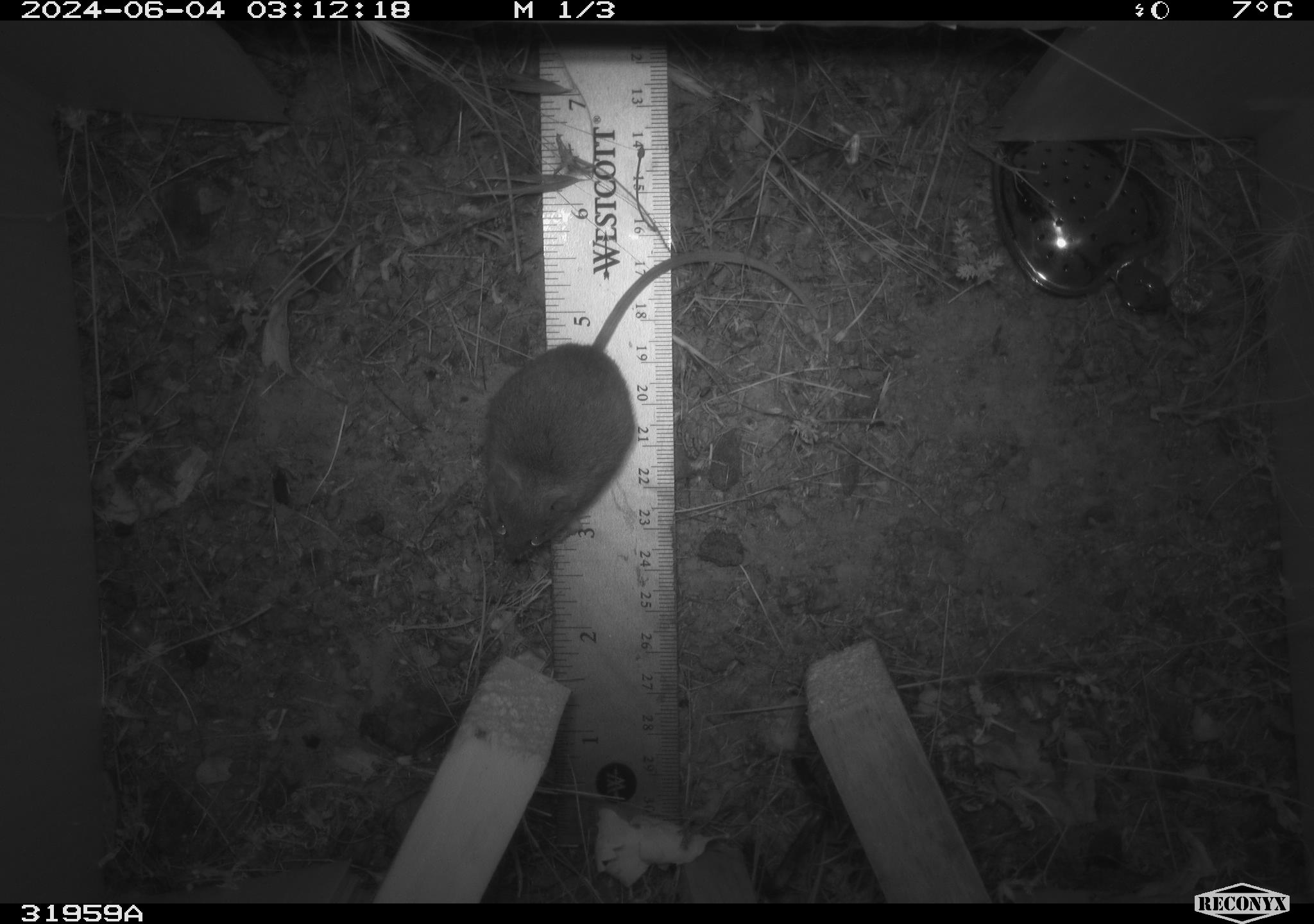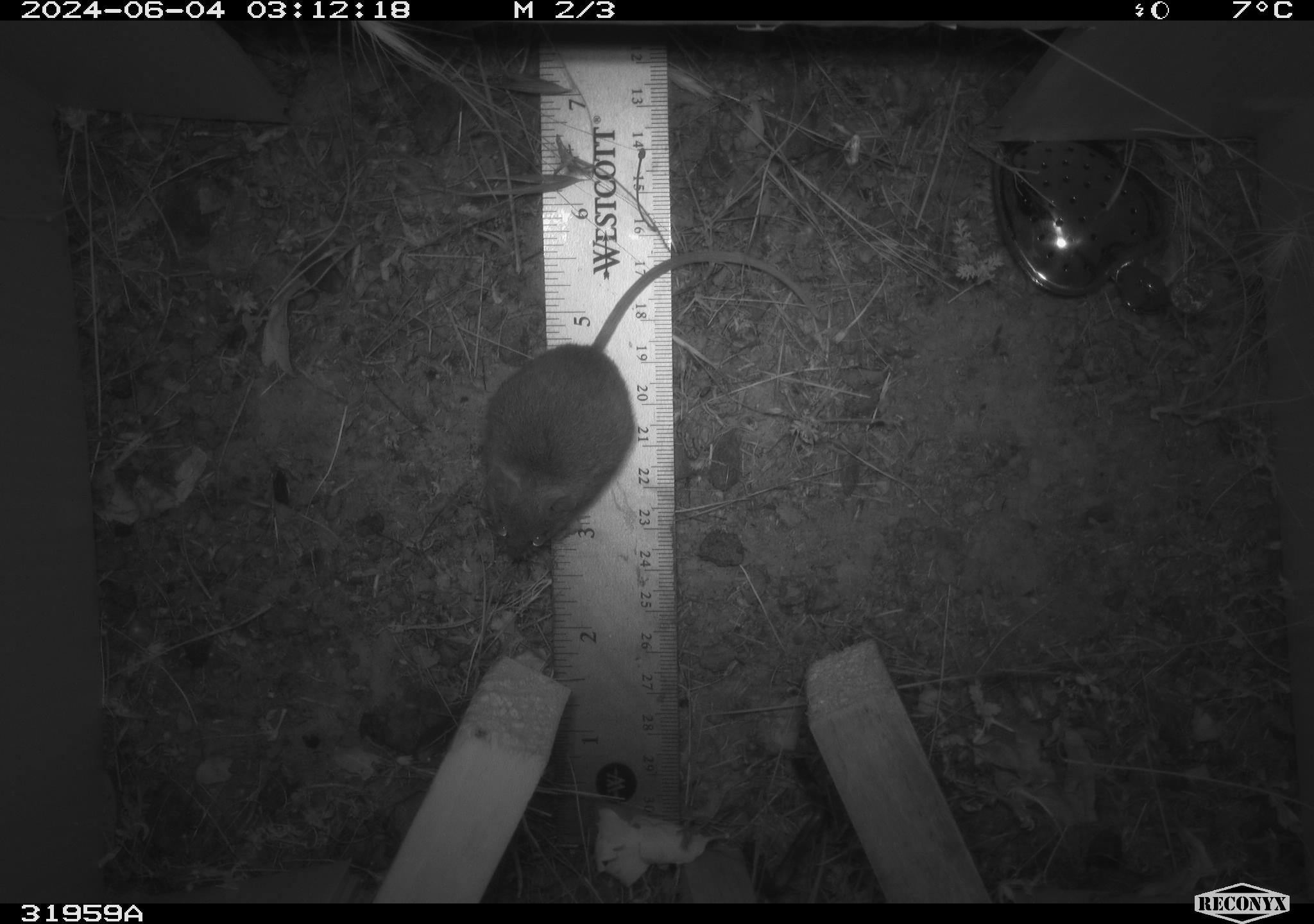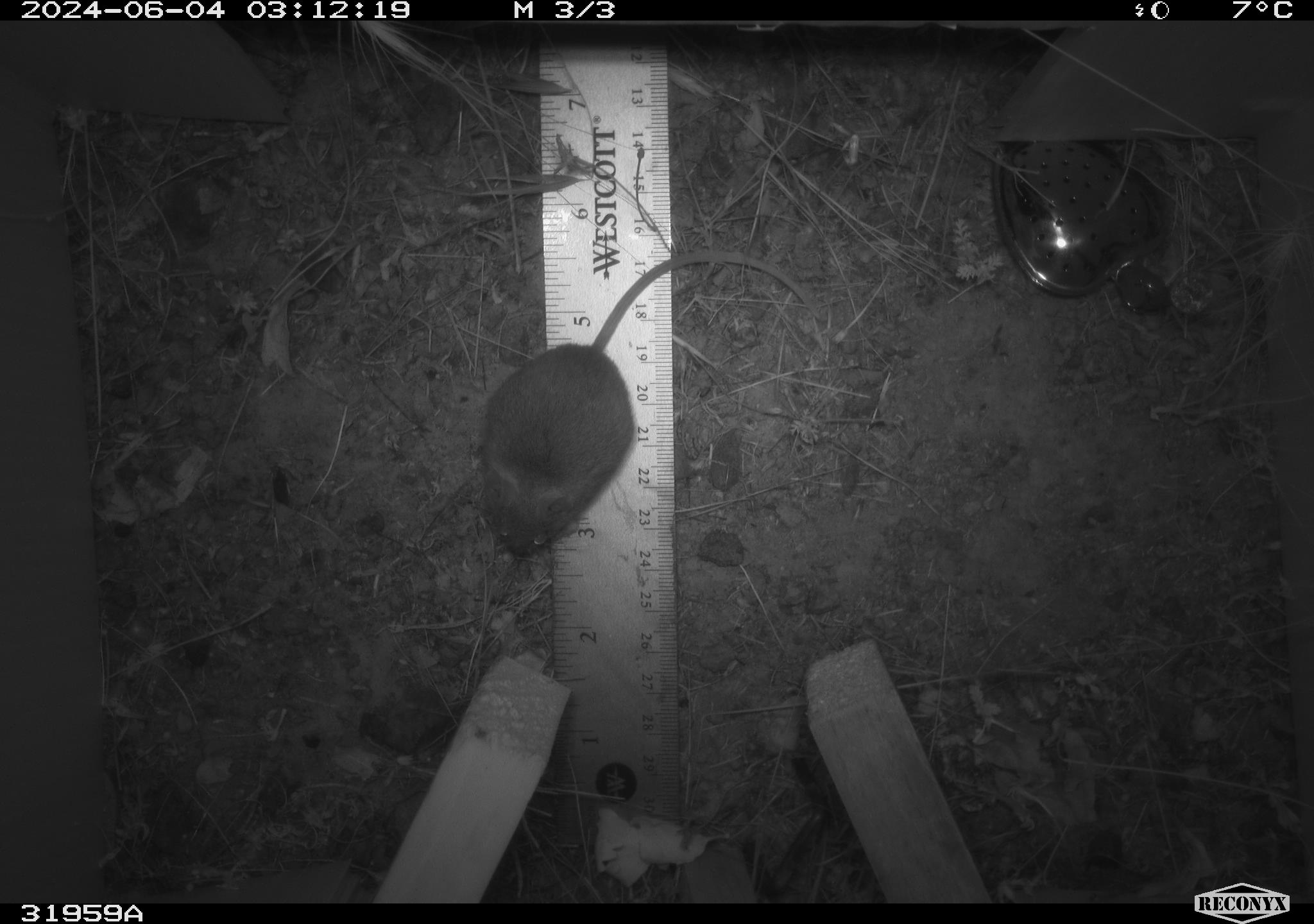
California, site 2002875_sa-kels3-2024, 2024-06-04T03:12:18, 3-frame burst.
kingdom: Animalia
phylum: Chordata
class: Mammalia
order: Rodentia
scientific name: Rodentia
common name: rodent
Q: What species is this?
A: Rodent (Rodentia).